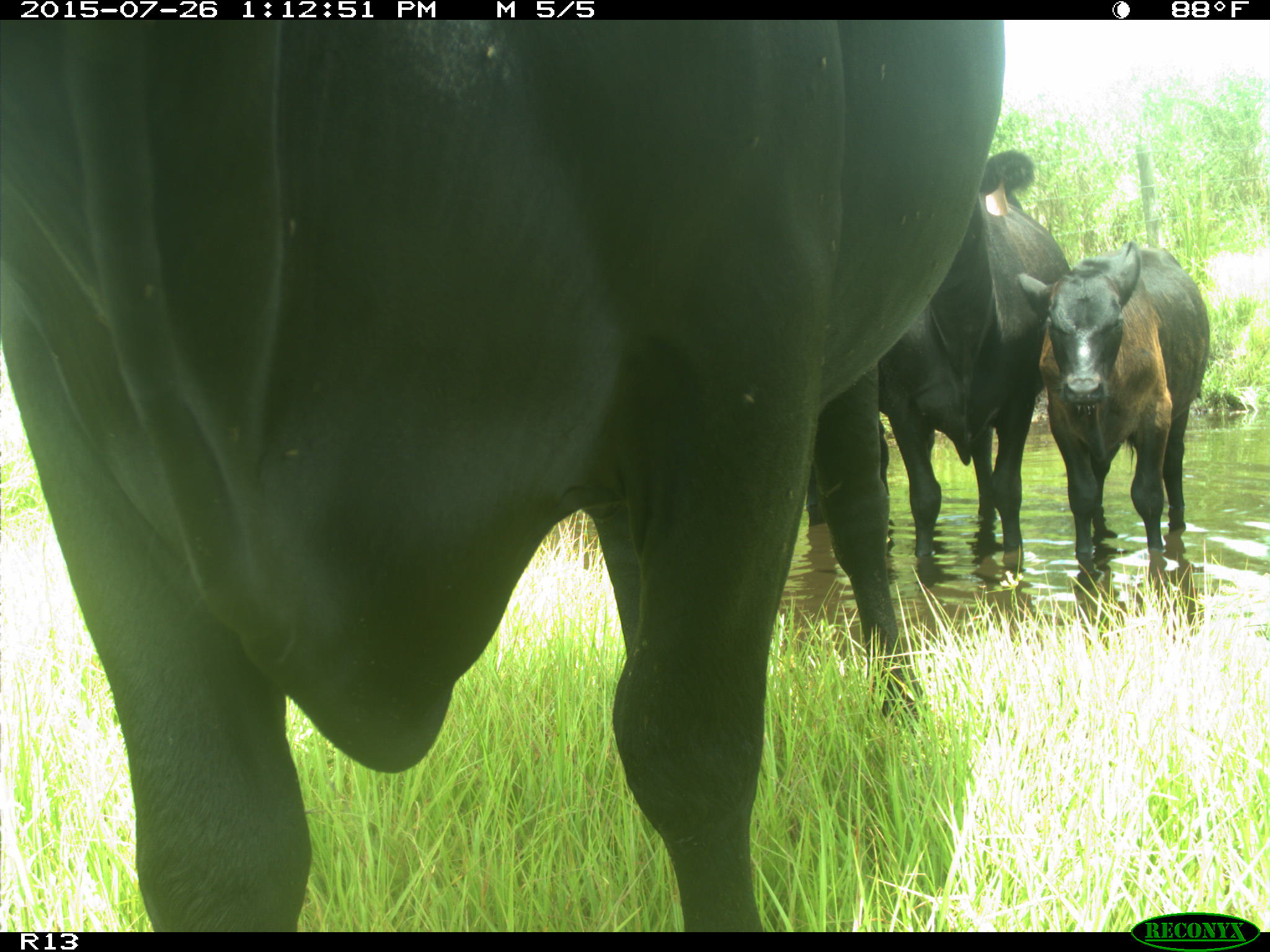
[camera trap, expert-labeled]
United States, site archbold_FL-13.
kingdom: Animalia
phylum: Chordata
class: Mammalia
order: Artiodactyla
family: Bovidae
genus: Bos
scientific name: Bos taurus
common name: domestic cow